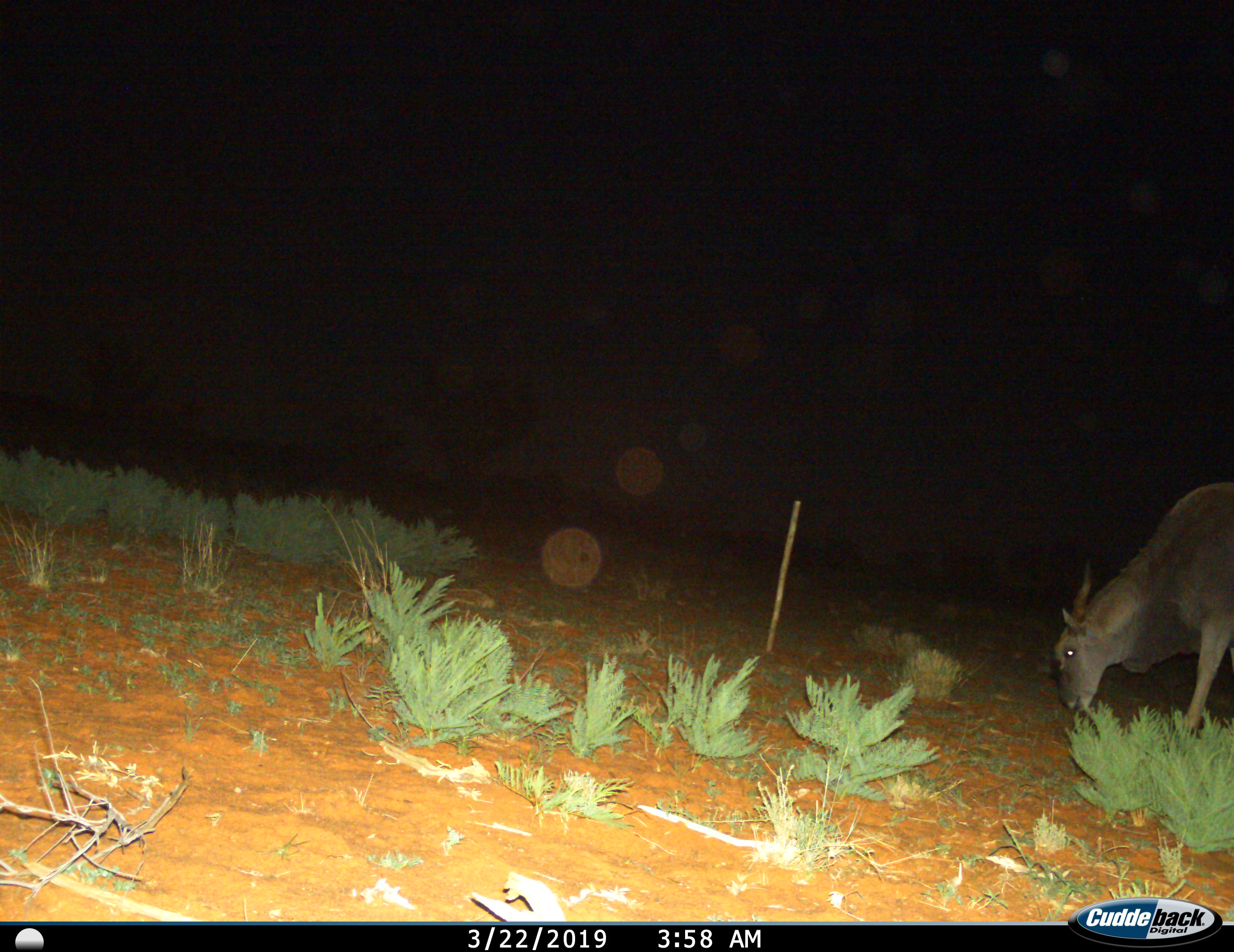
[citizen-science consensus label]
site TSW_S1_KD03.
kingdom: Animalia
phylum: Chordata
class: Mammalia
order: Artiodactyla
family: Bovidae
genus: Tragelaphus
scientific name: Tragelaphus oryx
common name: eland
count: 1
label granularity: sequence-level